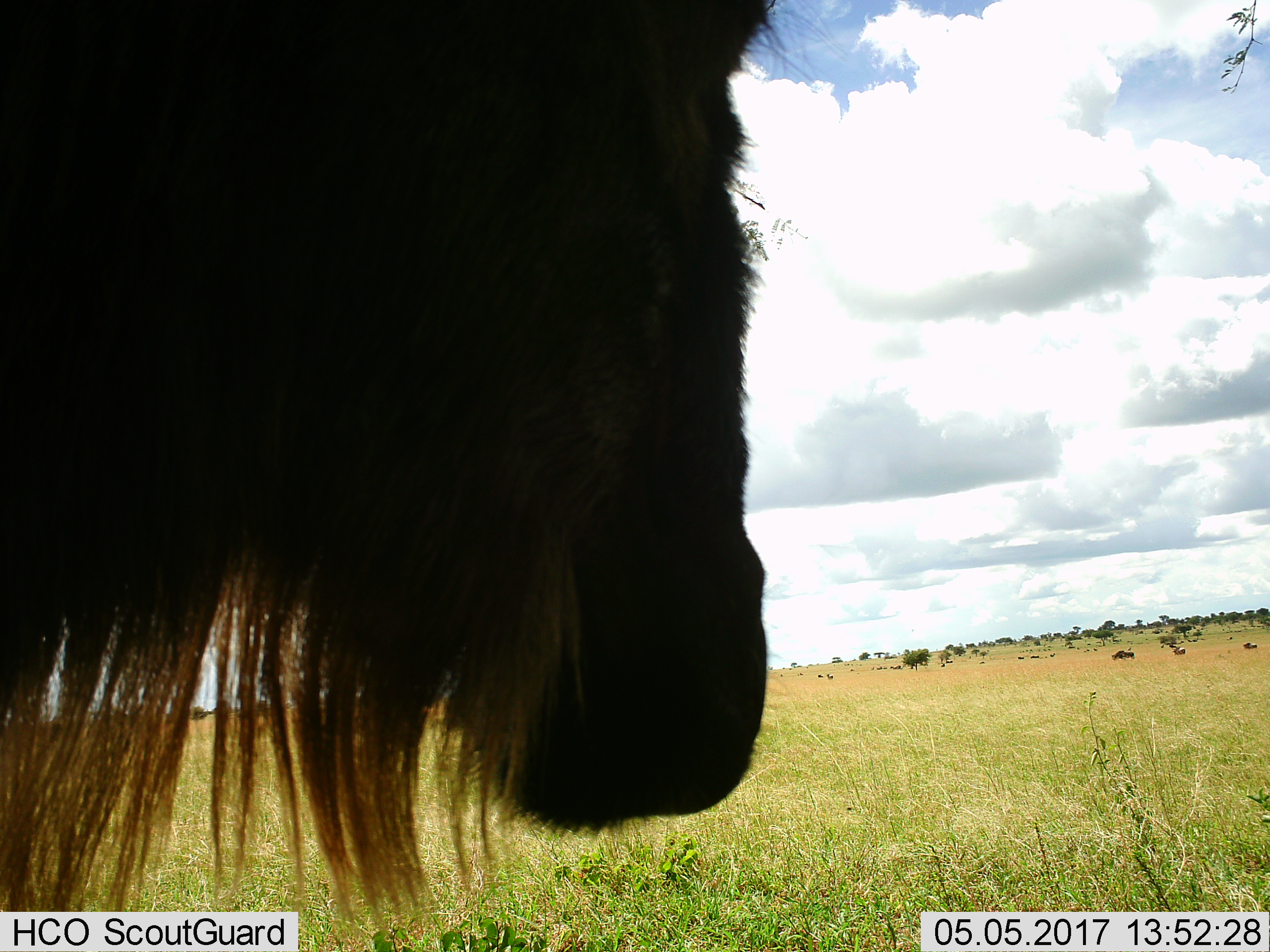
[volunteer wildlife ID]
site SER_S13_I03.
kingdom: Animalia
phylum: Chordata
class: Mammalia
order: Artiodactyla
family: Bovidae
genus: Connochaetes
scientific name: Connochaetes taurinus taurinus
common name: blue wildebeest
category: wildebeestblue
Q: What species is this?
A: Wildebeestblue (blue wildebeest) (Connochaetes taurinus taurinus).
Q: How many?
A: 11-50.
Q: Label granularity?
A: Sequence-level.